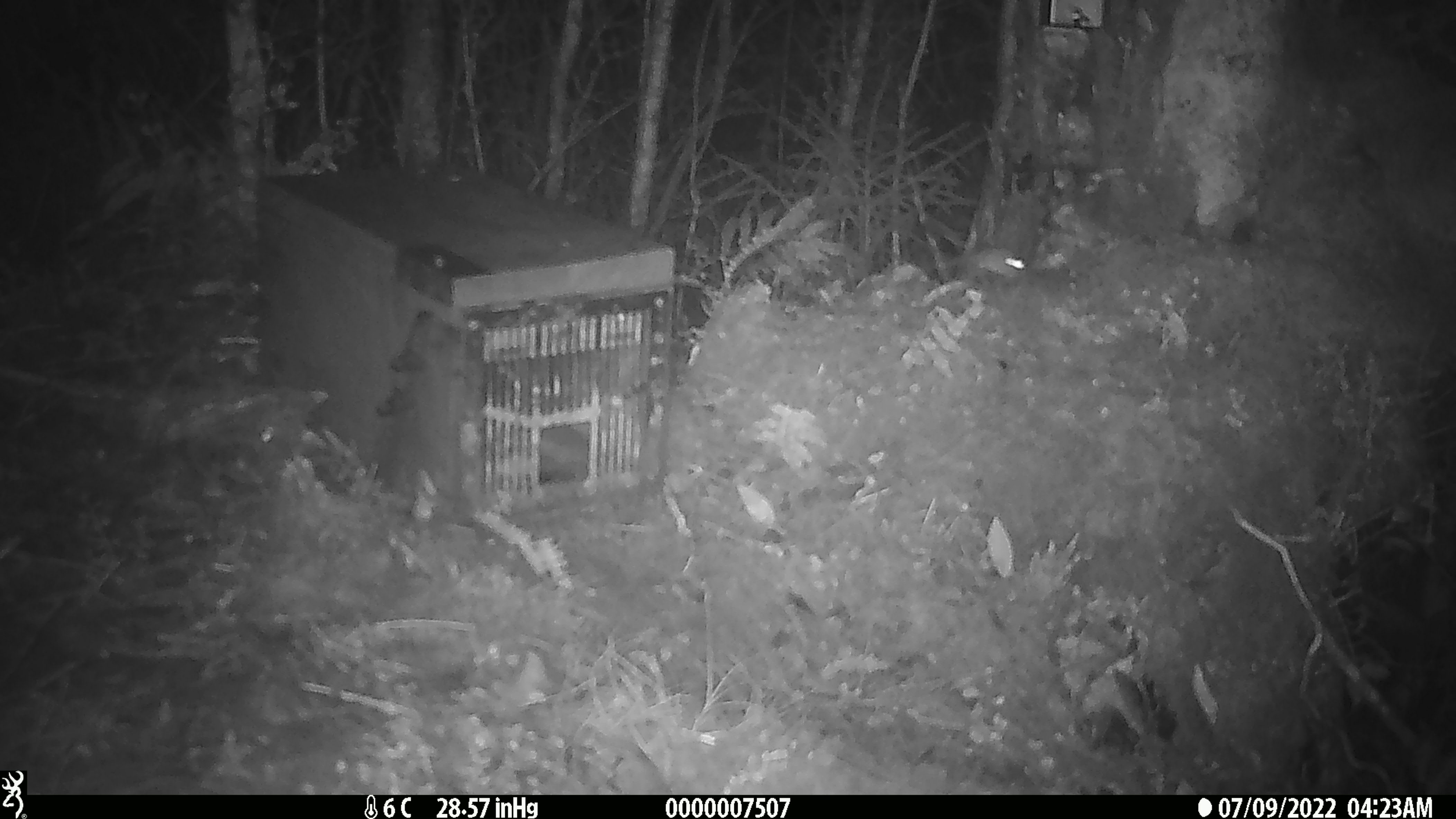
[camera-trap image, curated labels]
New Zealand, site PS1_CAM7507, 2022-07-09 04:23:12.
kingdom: Animalia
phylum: Chordata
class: Mammalia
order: Rodentia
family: Muridae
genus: Mus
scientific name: Mus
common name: mouse